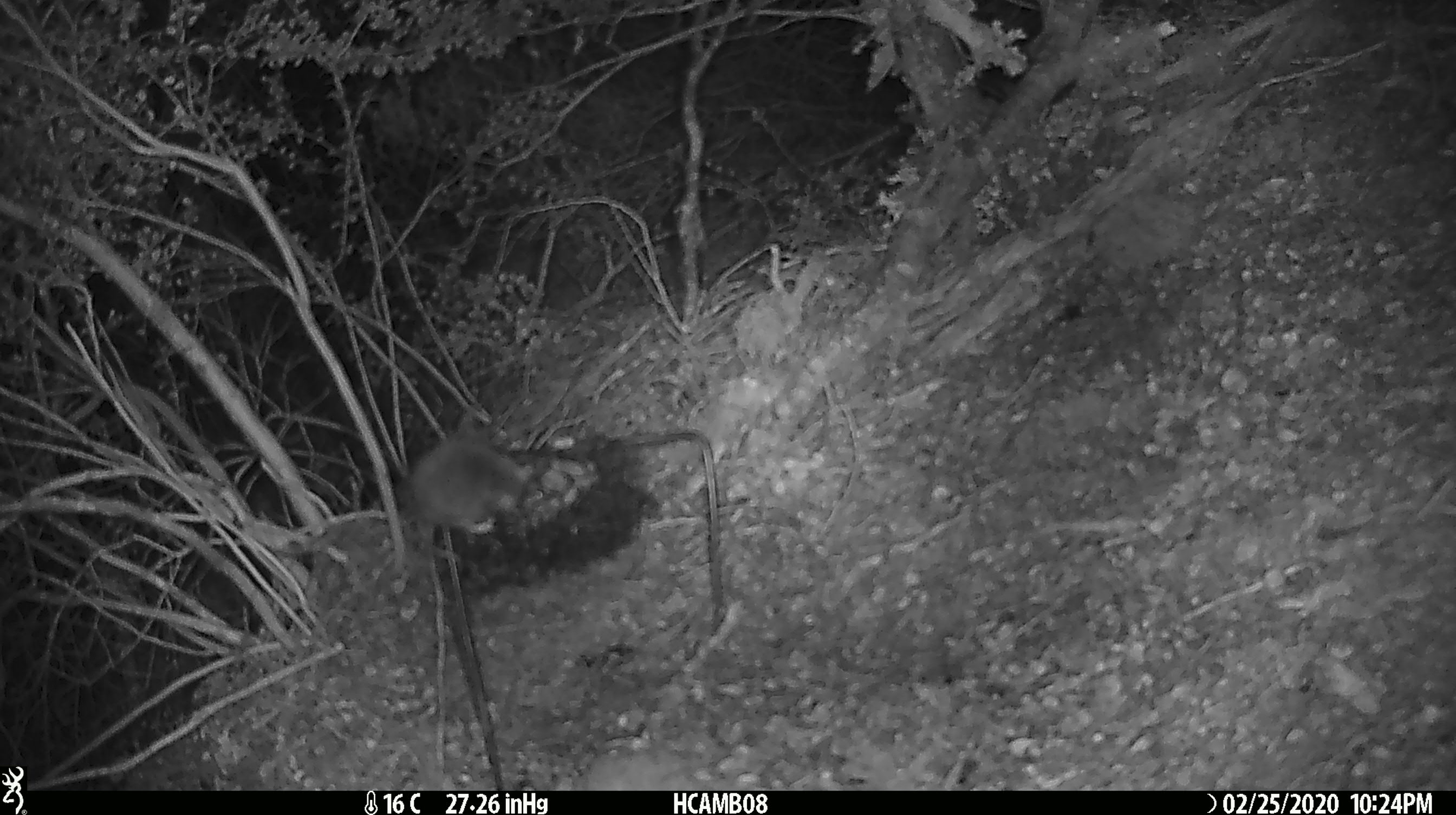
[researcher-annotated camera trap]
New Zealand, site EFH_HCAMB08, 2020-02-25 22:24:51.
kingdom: Animalia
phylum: Chordata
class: Mammalia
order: Rodentia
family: Muridae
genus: Mus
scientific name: Mus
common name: mouse